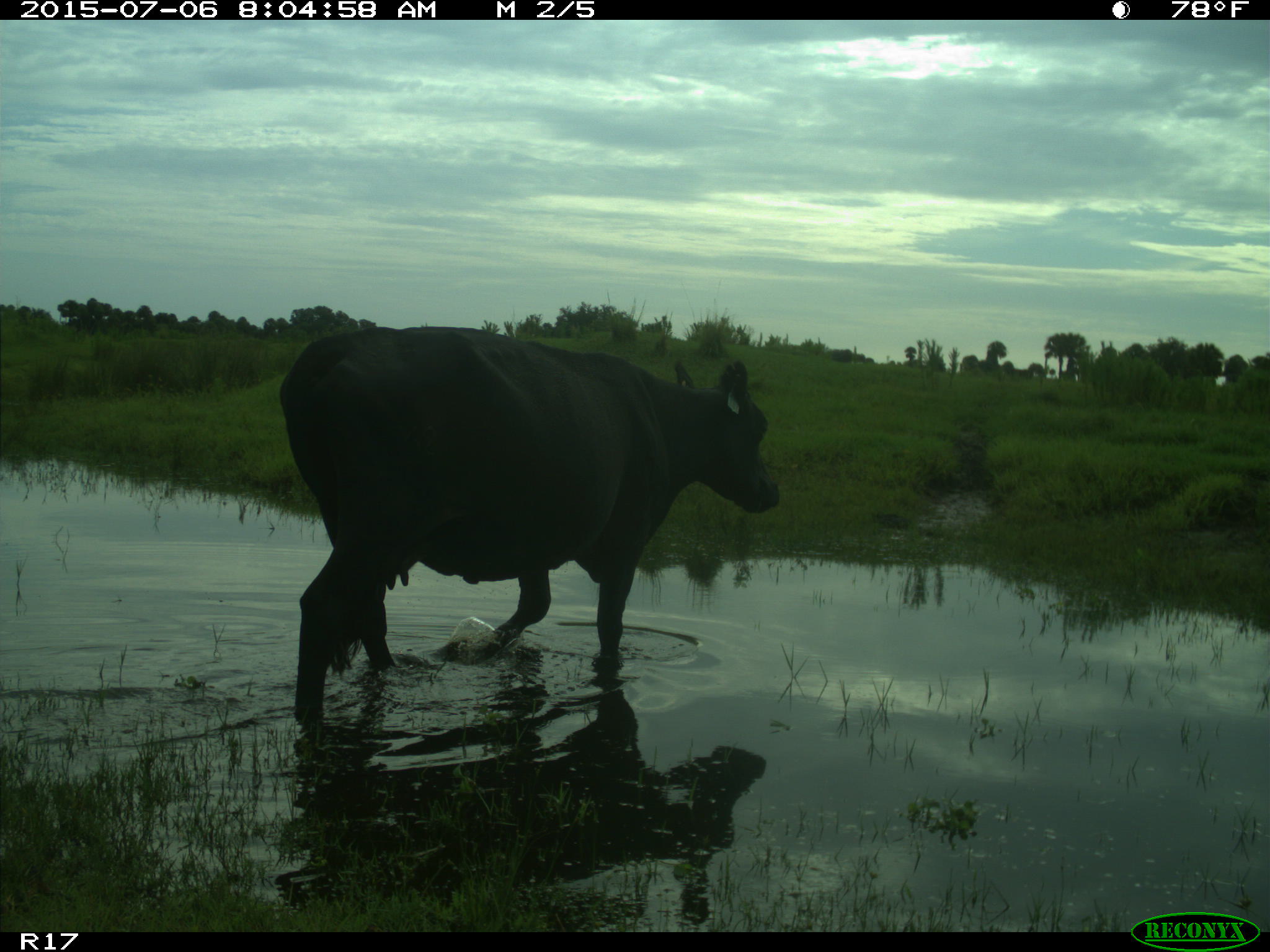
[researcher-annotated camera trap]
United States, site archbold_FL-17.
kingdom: Animalia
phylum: Chordata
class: Mammalia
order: Artiodactyla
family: Bovidae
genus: Bos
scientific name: Bos taurus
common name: domestic cow